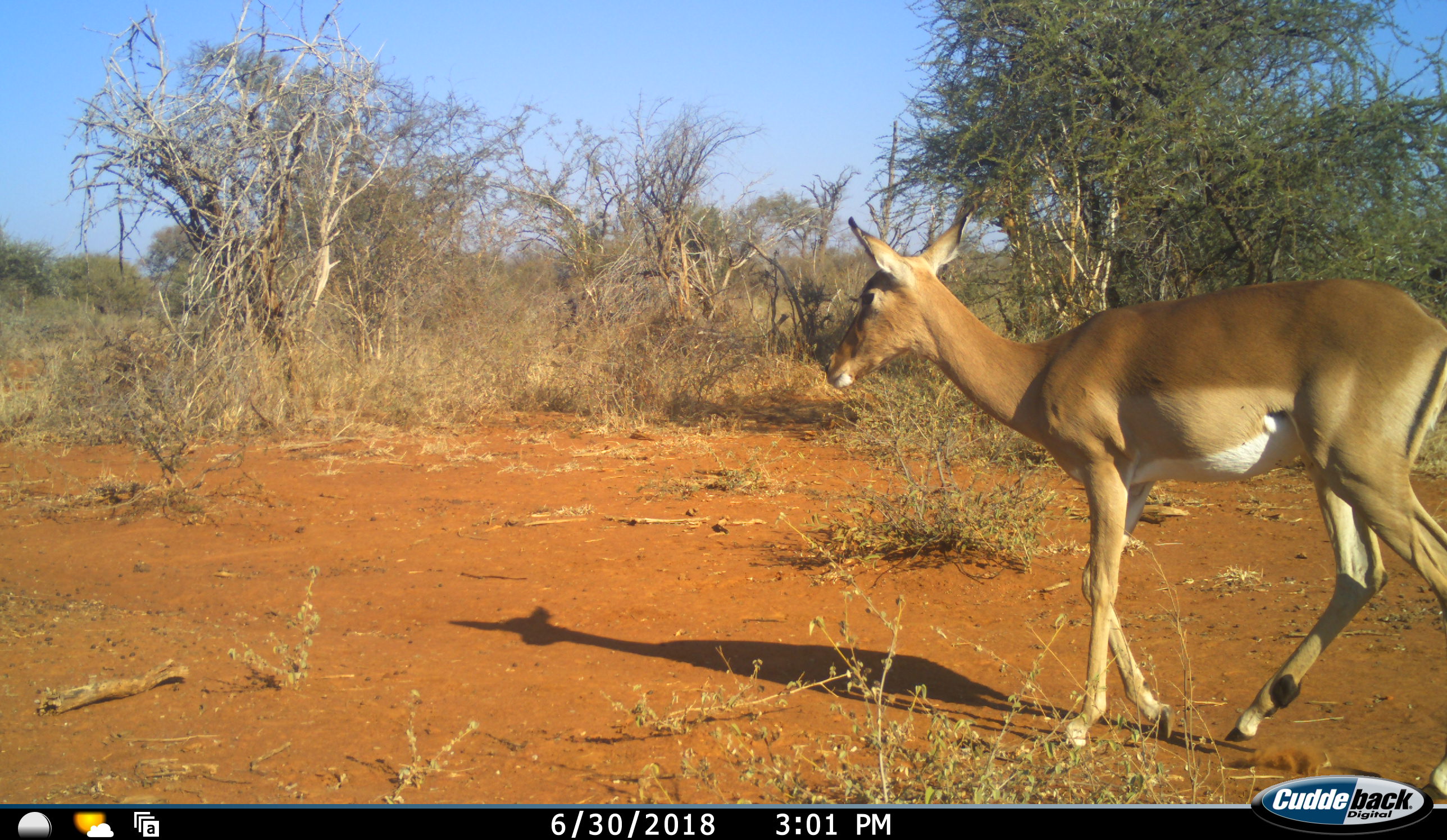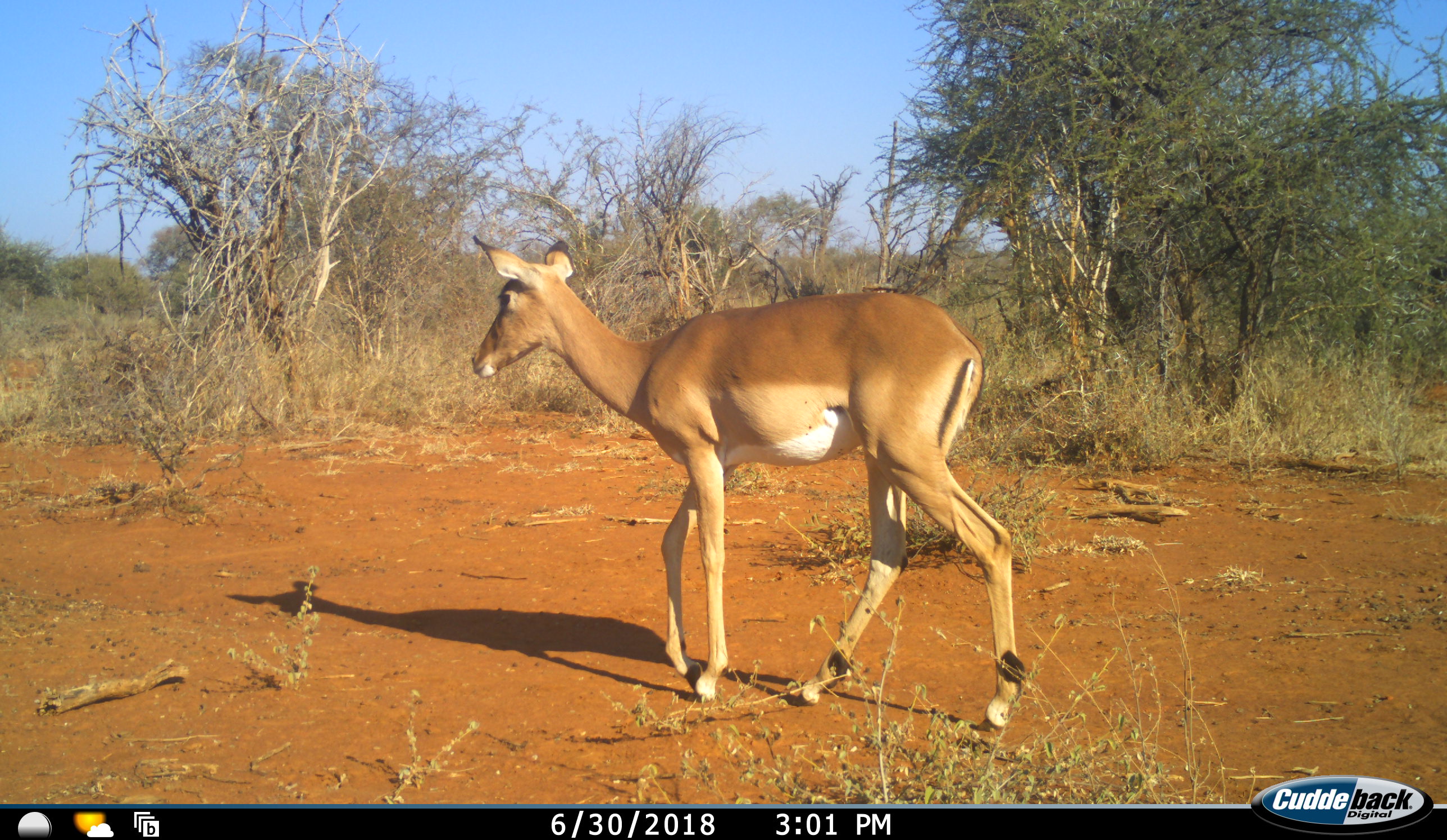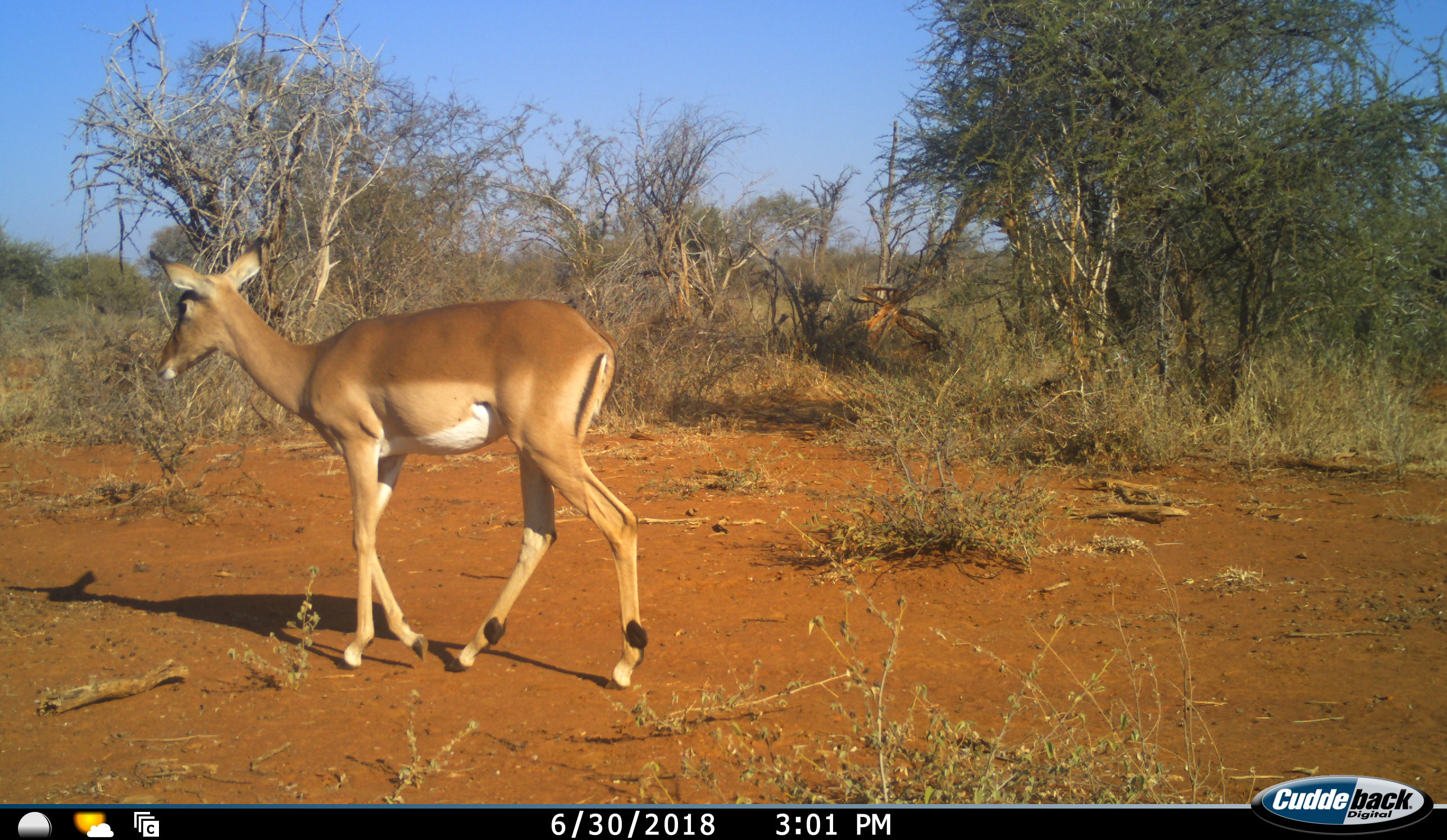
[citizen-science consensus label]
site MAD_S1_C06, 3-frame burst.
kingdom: Animalia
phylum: Chordata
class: Mammalia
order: Artiodactyla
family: Bovidae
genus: Aepyceros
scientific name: Aepyceros melampus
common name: impala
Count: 1.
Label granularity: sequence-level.